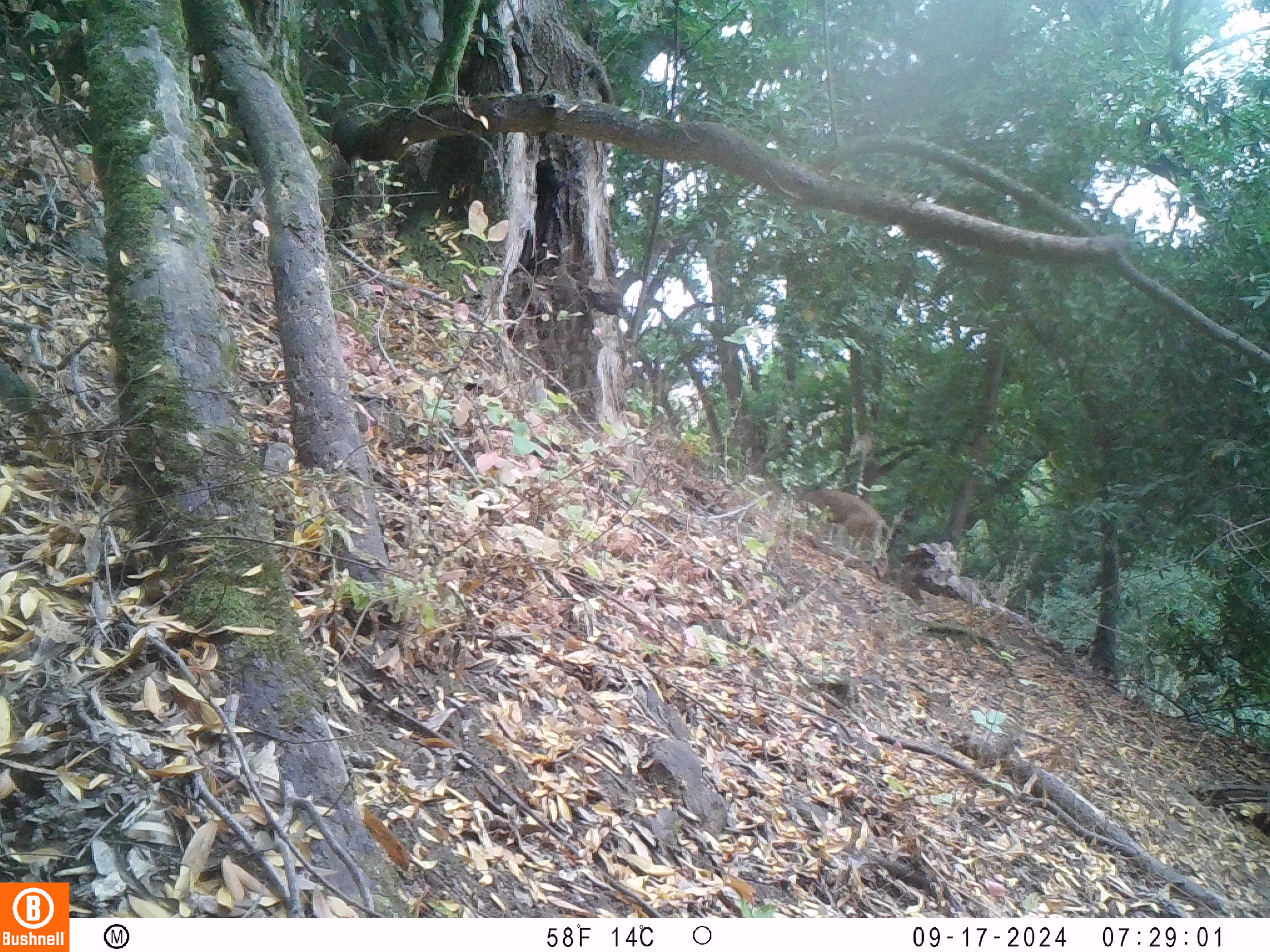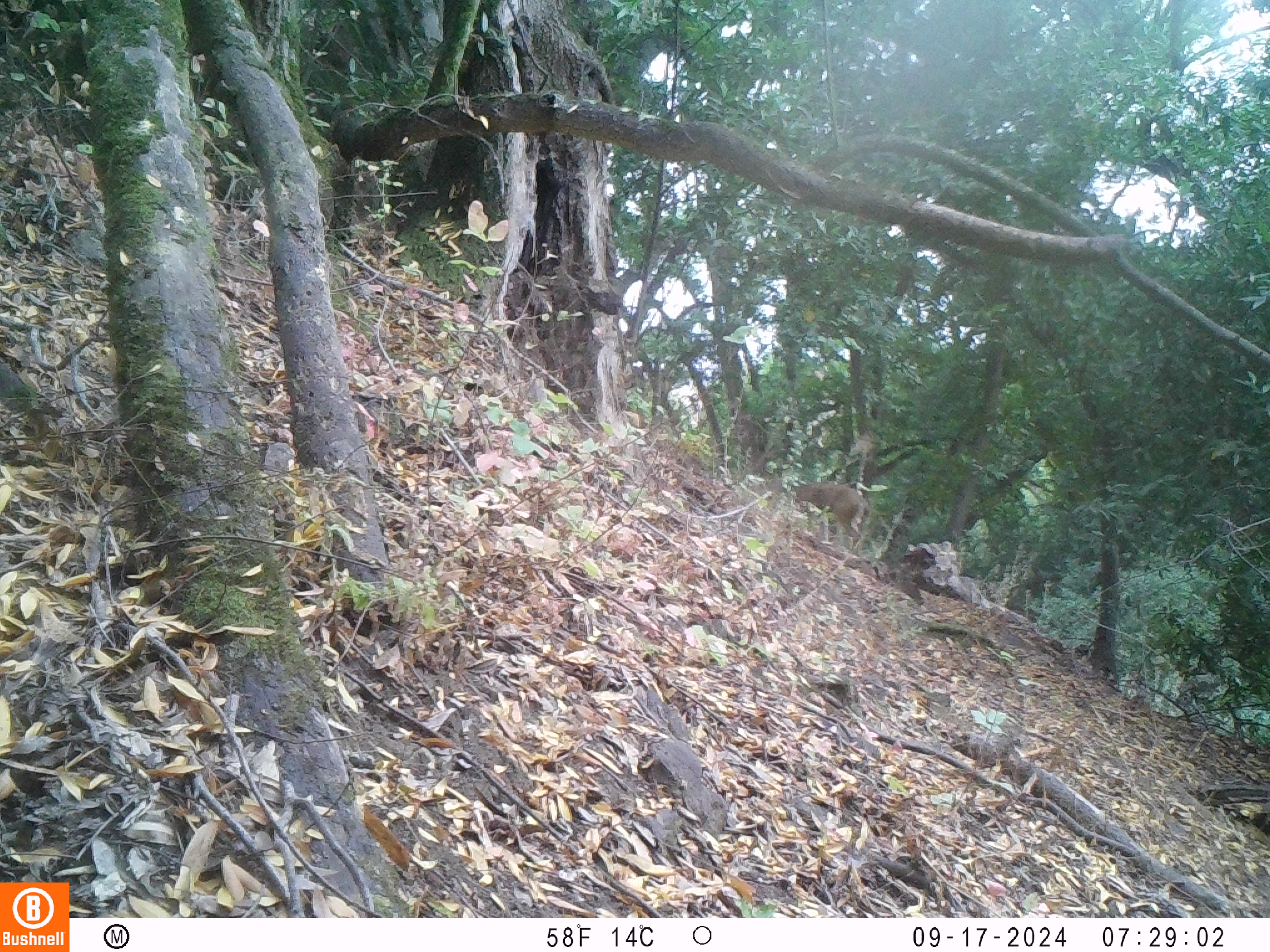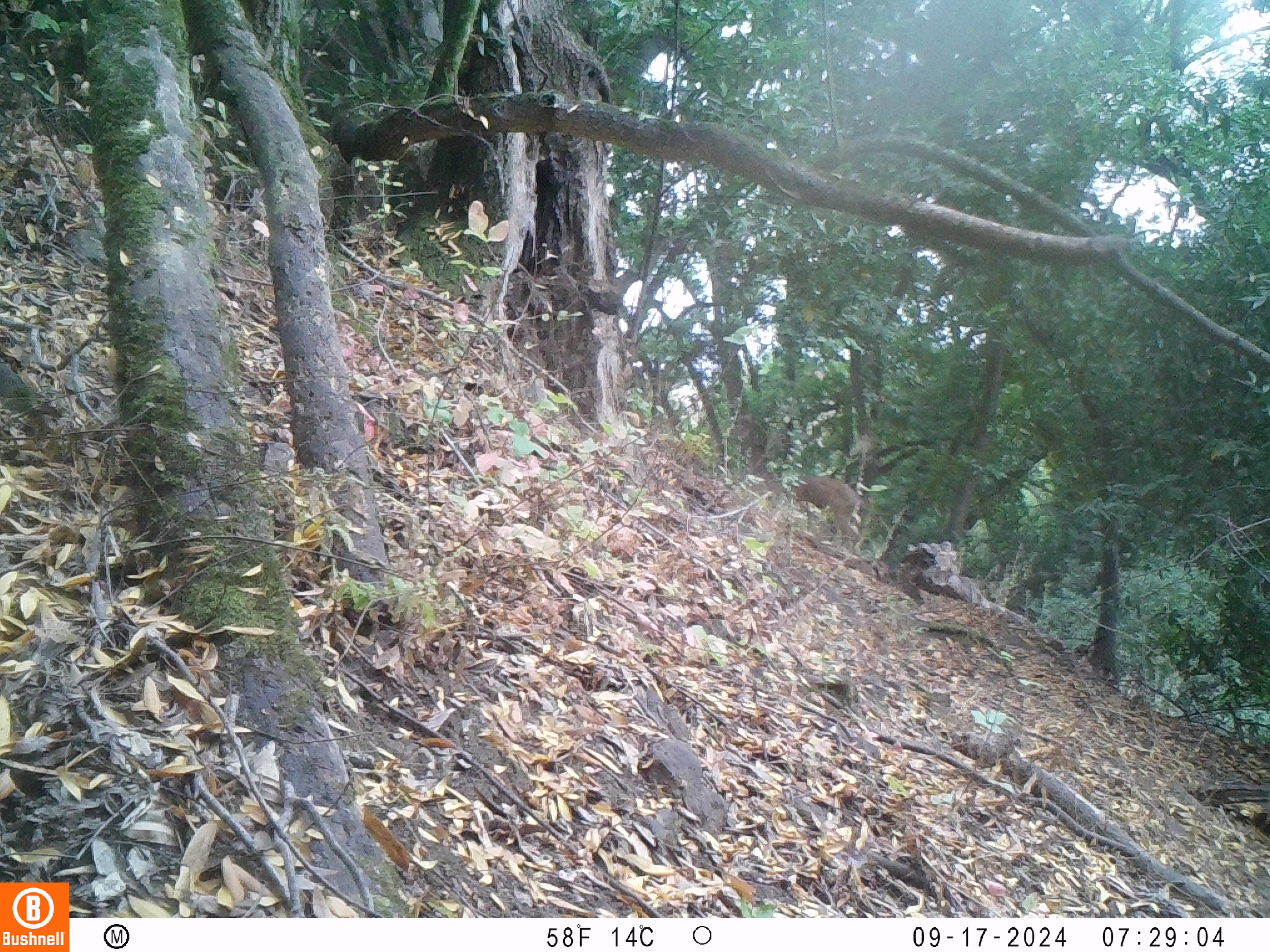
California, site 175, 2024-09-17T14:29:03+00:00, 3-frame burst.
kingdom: Animalia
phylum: Chordata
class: Mammalia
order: Artiodactyla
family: Cervidae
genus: Odocoileus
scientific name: Odocoileus hemionus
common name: mule deer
Mule deer (Odocoileus hemionus).